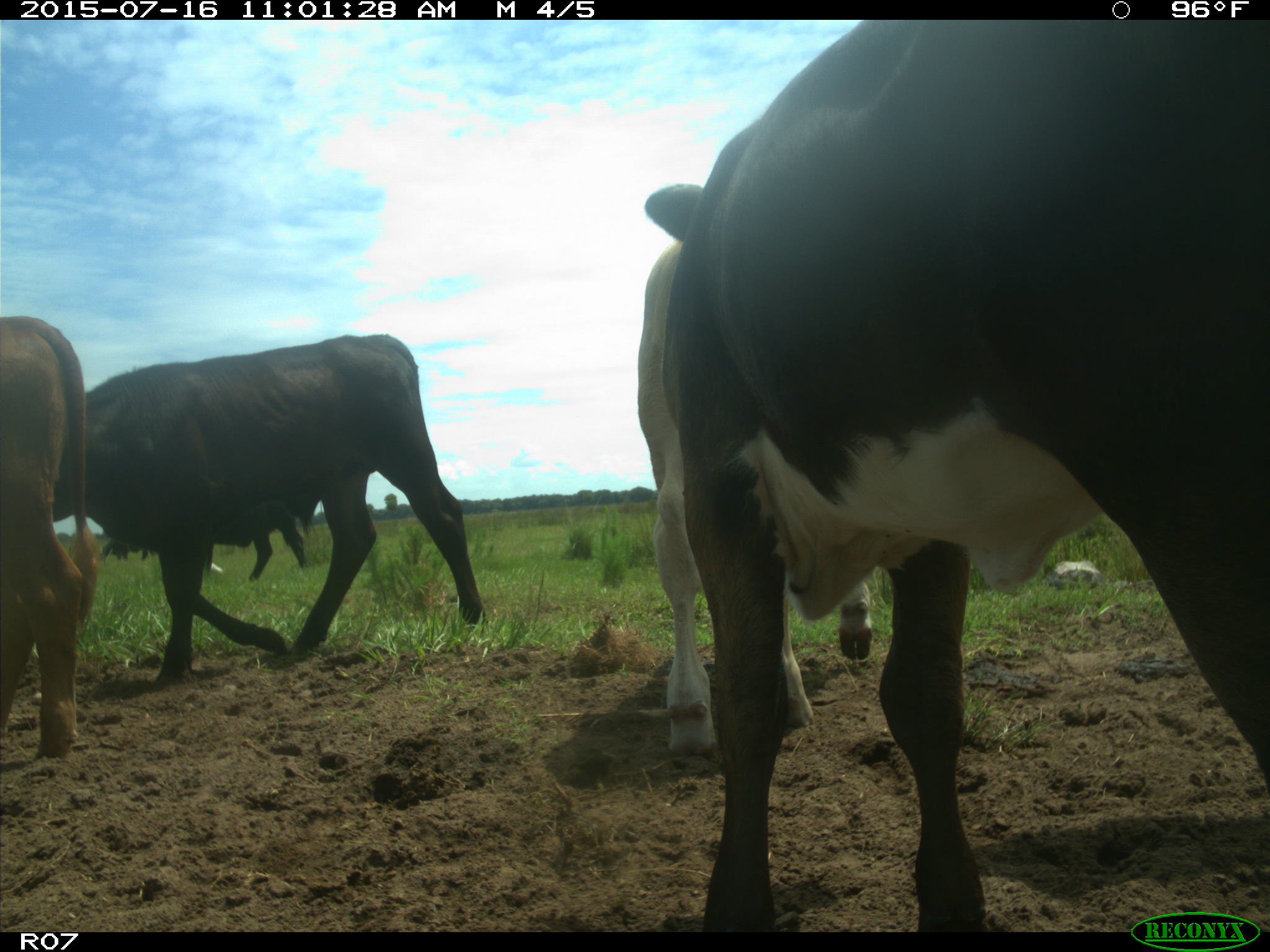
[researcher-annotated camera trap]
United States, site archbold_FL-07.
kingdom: Animalia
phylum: Chordata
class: Mammalia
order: Artiodactyla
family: Bovidae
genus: Bos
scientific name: Bos taurus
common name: domestic cow